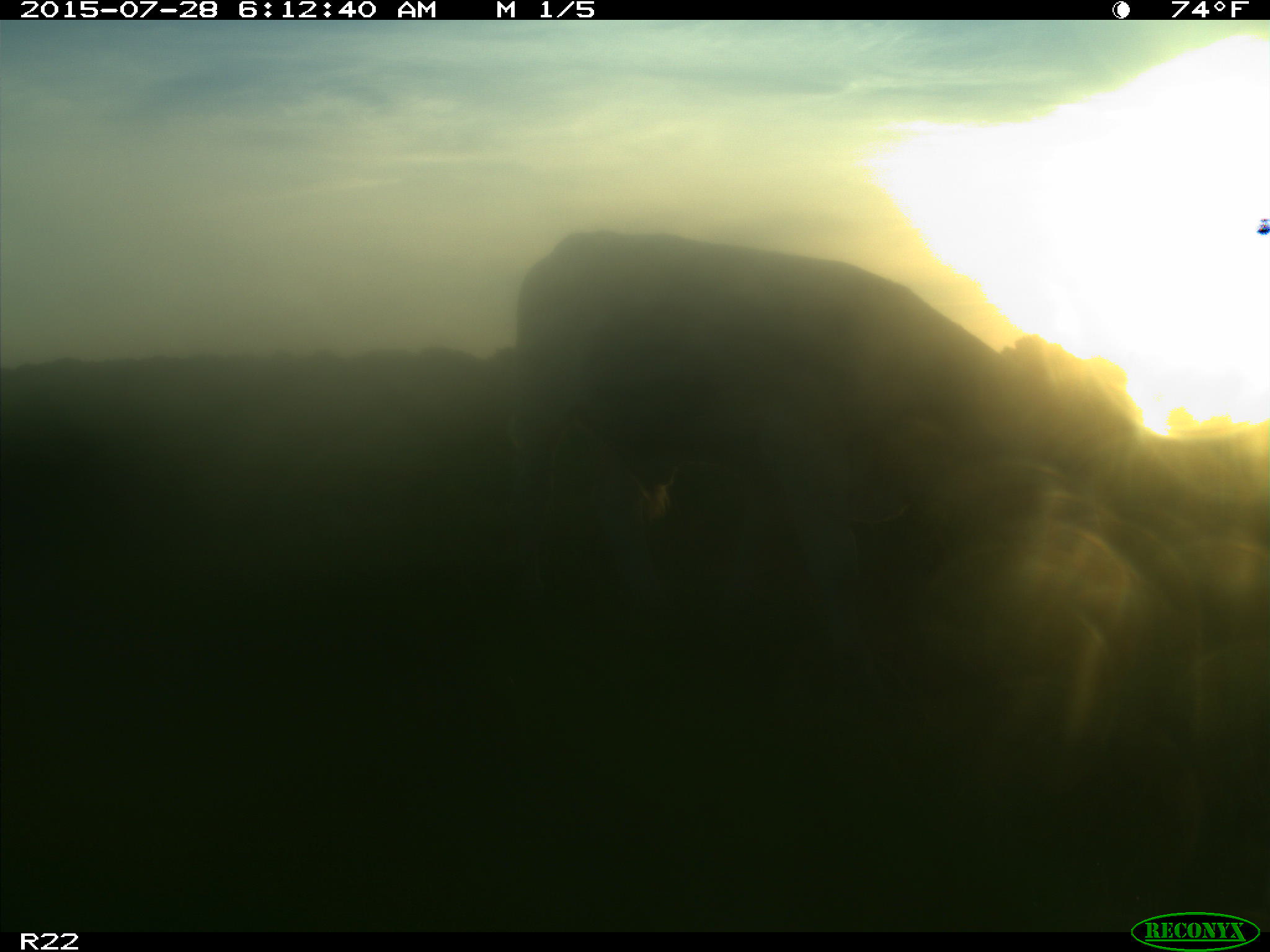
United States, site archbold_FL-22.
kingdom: Animalia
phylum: Chordata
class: Aves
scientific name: Aves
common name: birds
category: unidentified bird